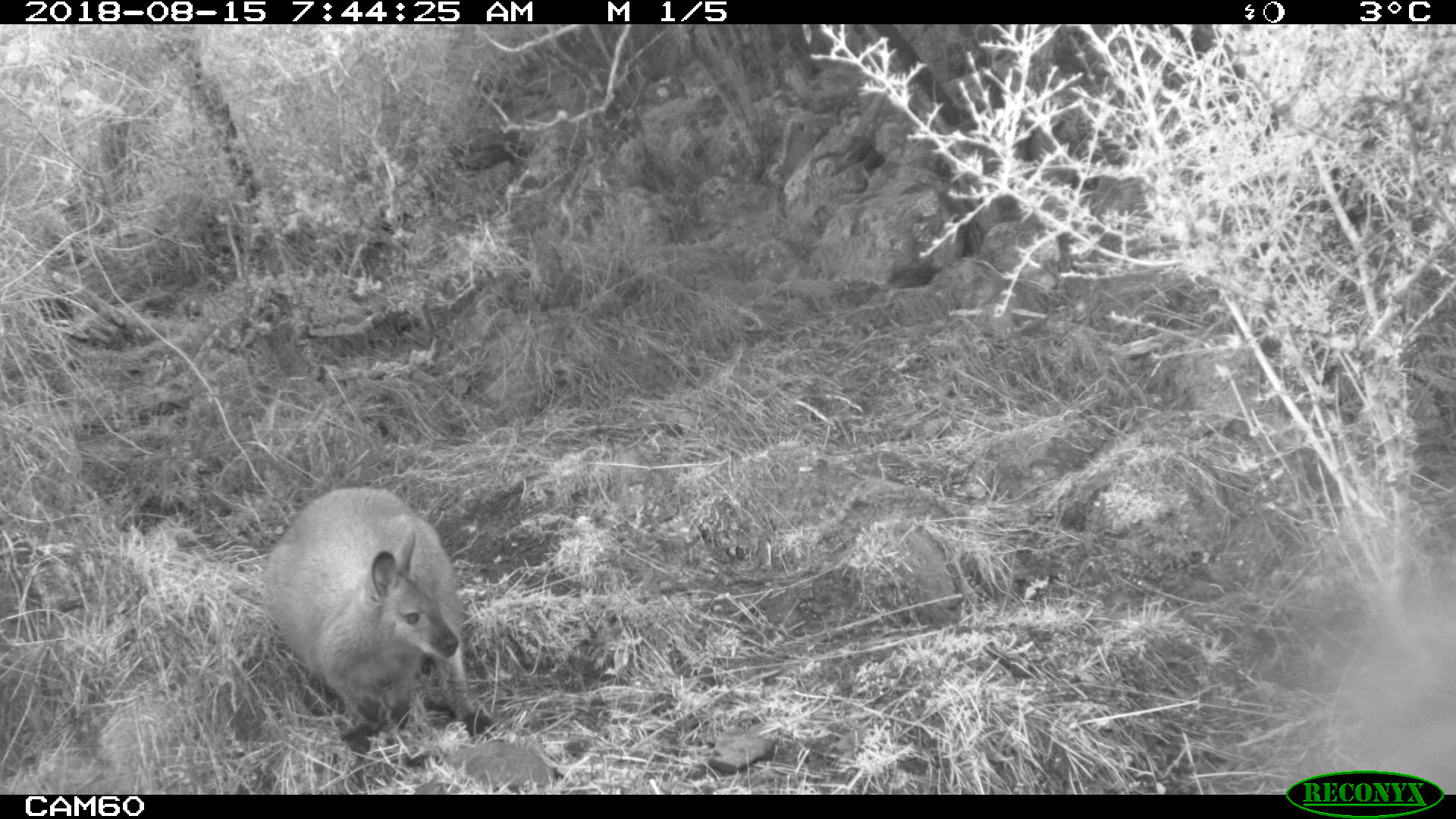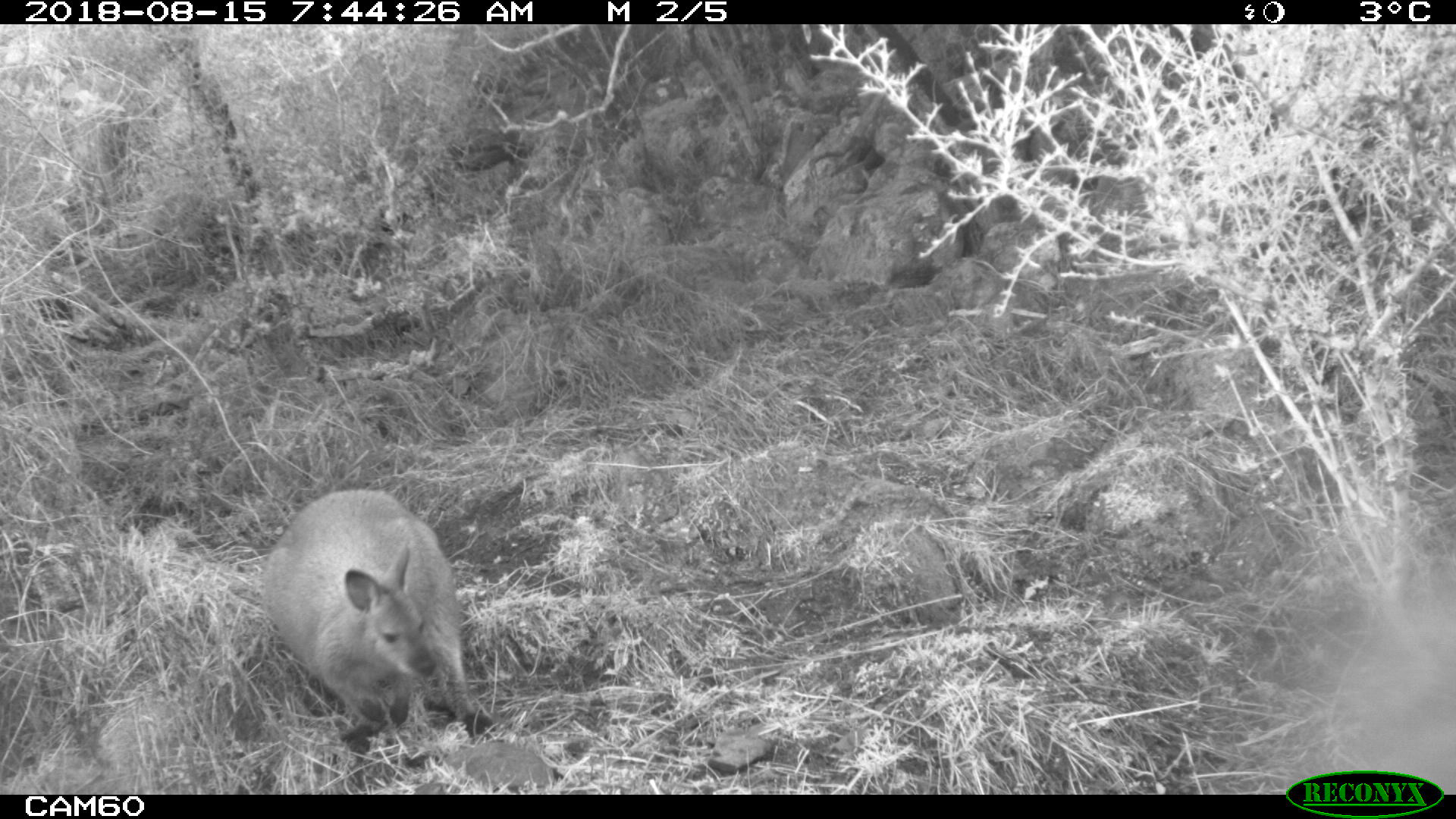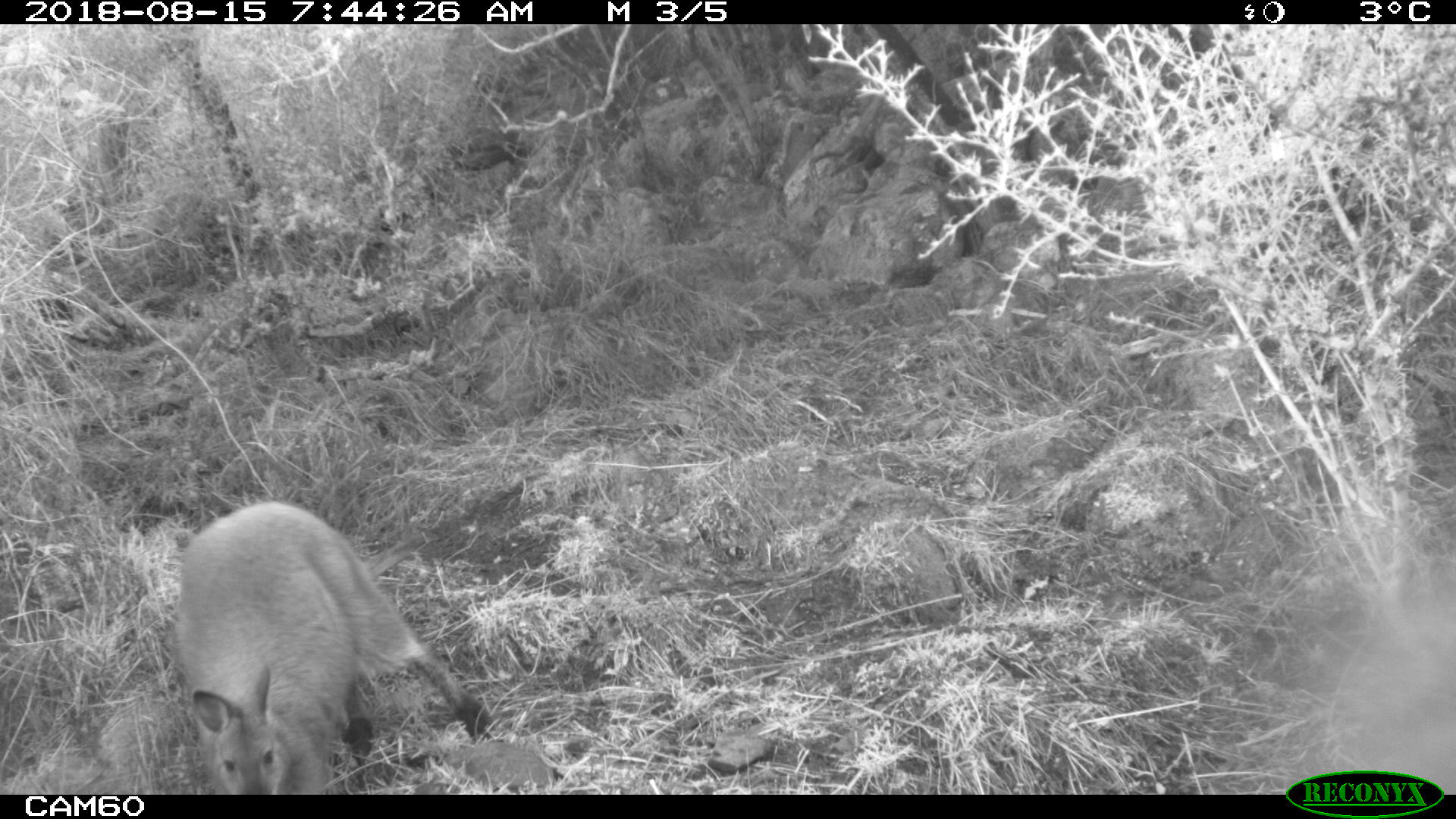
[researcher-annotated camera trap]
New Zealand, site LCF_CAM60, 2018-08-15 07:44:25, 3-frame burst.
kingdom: Animalia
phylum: Chordata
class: Mammalia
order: Diprotodontia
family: Macropodidae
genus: Notamacropus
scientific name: Notamacropus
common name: wallaby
Wallaby (Notamacropus).